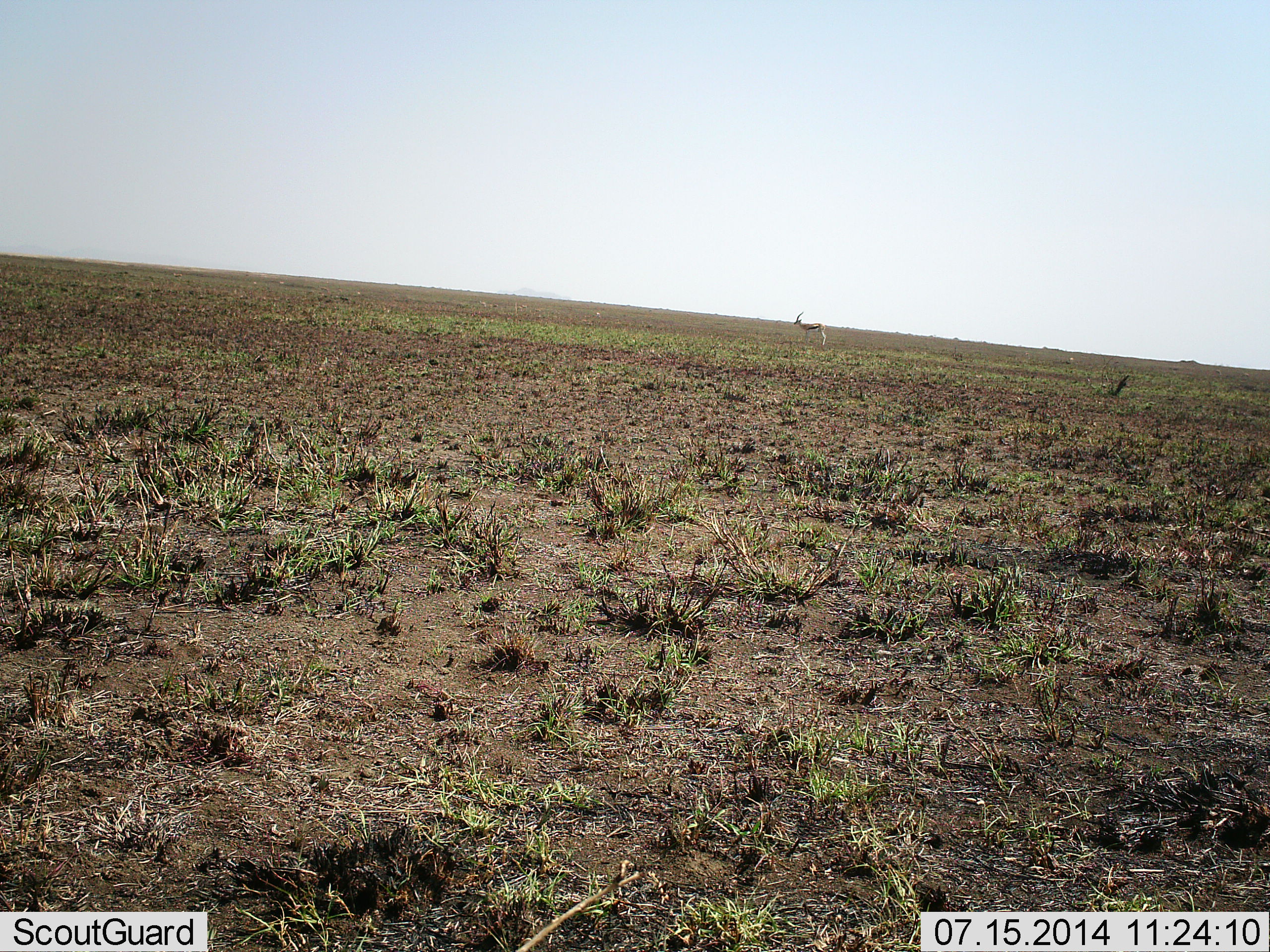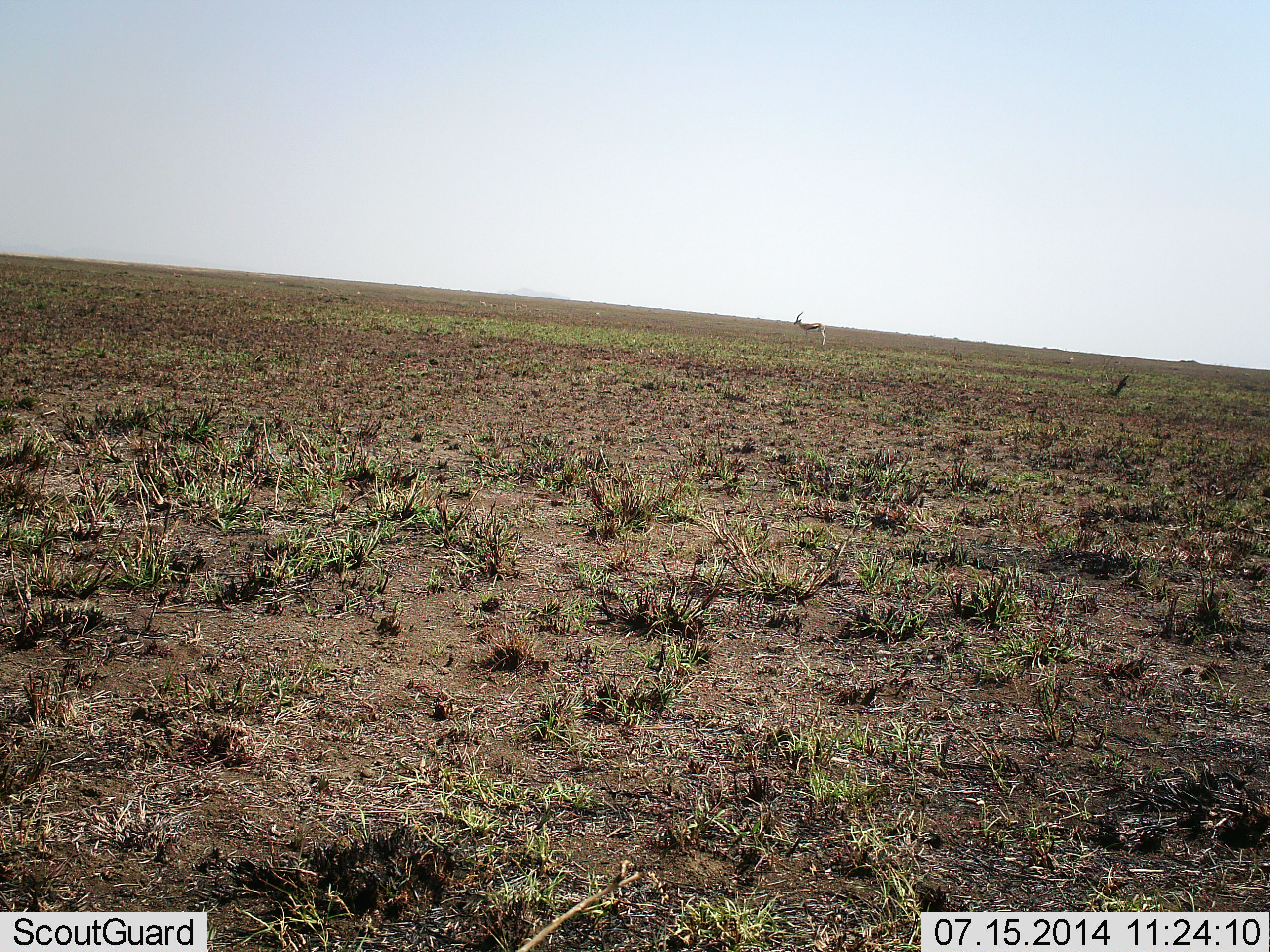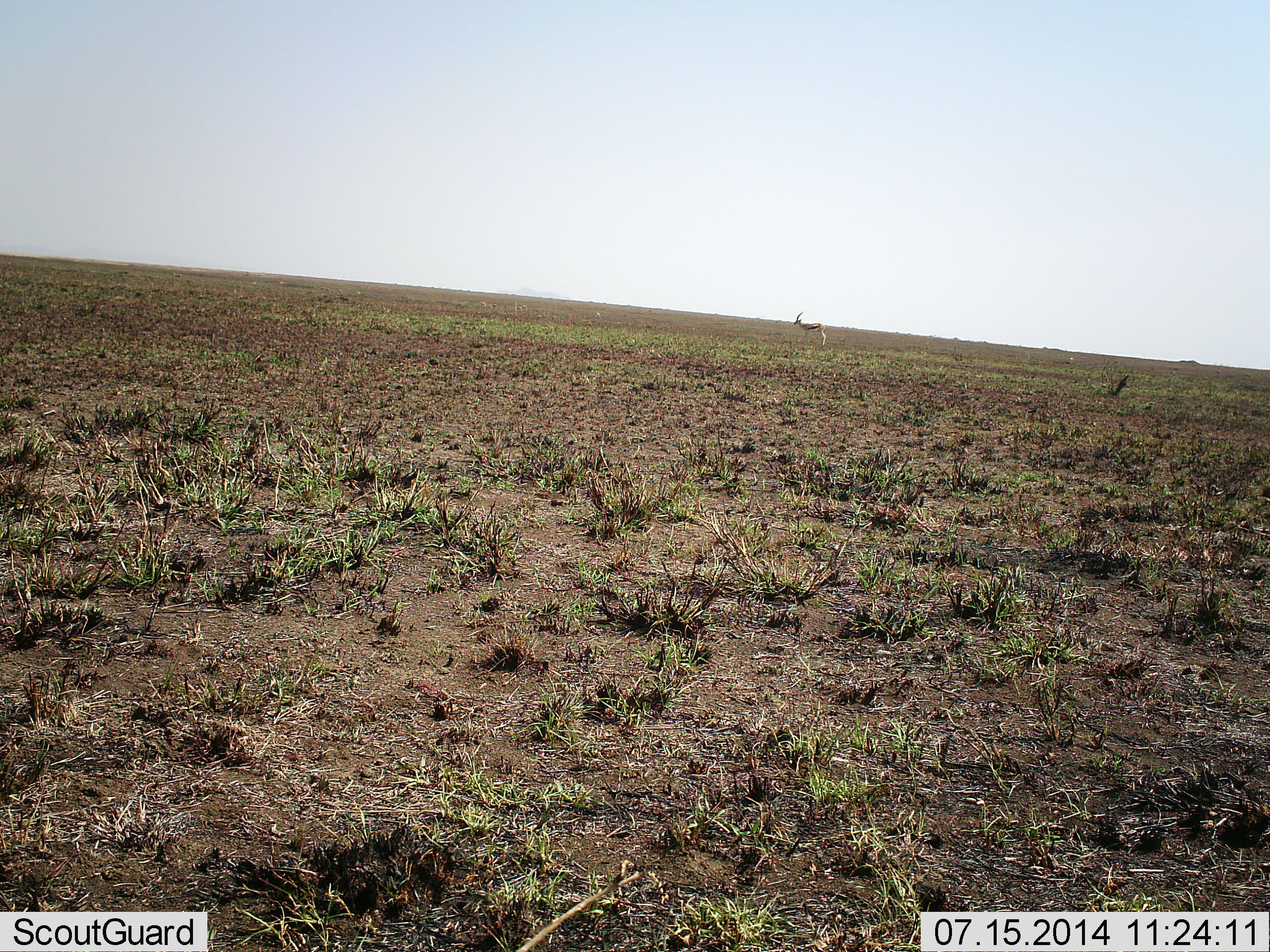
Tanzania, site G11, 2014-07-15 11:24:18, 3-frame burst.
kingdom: Animalia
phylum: Chordata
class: Mammalia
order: Artiodactyla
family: Bovidae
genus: Eudorcas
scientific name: Eudorcas thomsonii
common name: thomson's gazelle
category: gazellethomsons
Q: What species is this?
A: Gazellethomsons (thomson's gazelle) (Eudorcas thomsonii).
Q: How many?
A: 1.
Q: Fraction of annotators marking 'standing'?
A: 100%.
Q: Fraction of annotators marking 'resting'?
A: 0%.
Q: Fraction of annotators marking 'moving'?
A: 0%.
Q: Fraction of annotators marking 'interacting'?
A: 0%.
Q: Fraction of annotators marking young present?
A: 0%.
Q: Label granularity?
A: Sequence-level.